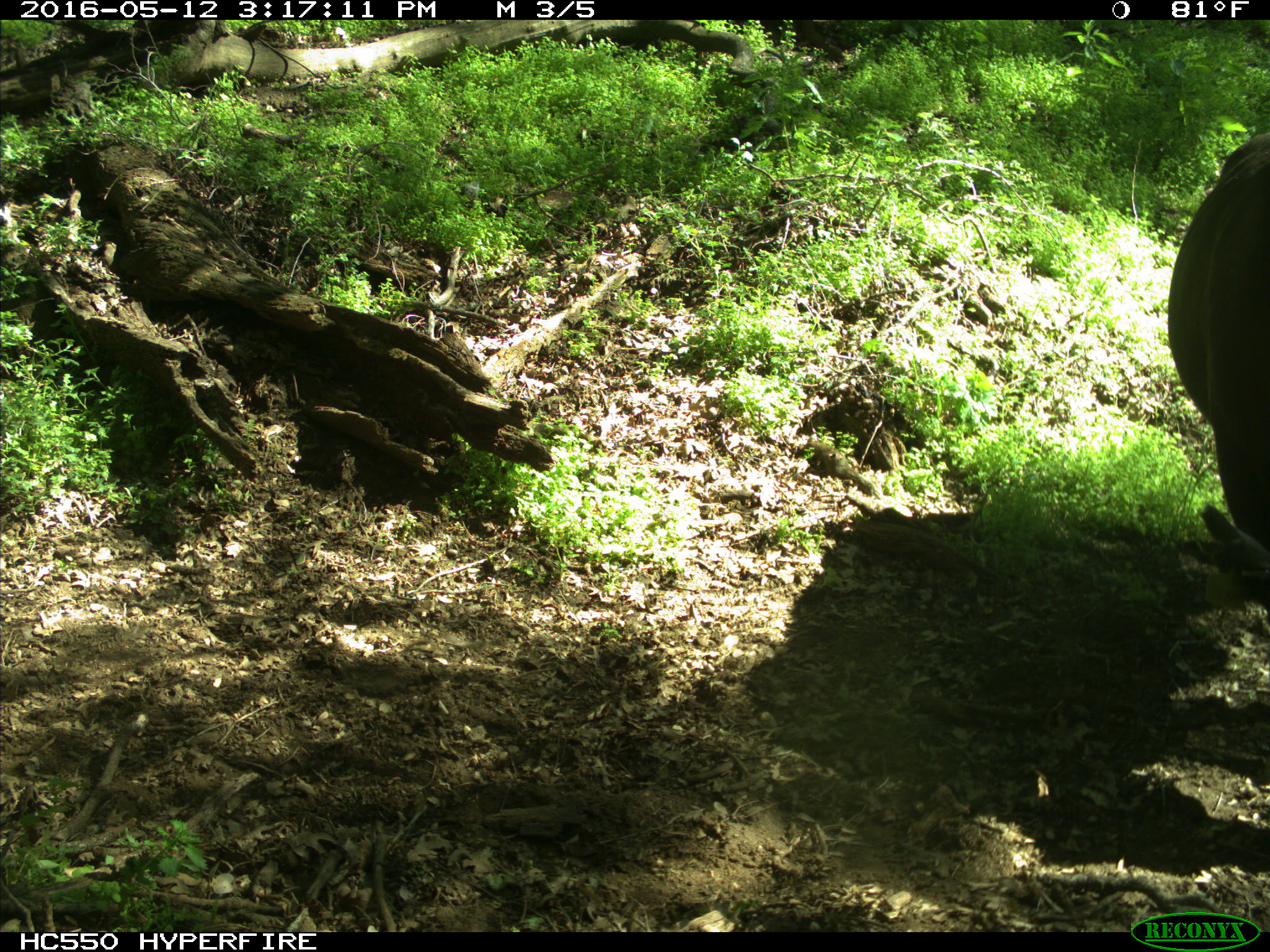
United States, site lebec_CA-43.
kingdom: Animalia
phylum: Chordata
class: Mammalia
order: Artiodactyla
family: Bovidae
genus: Bos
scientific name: Bos taurus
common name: domestic cow